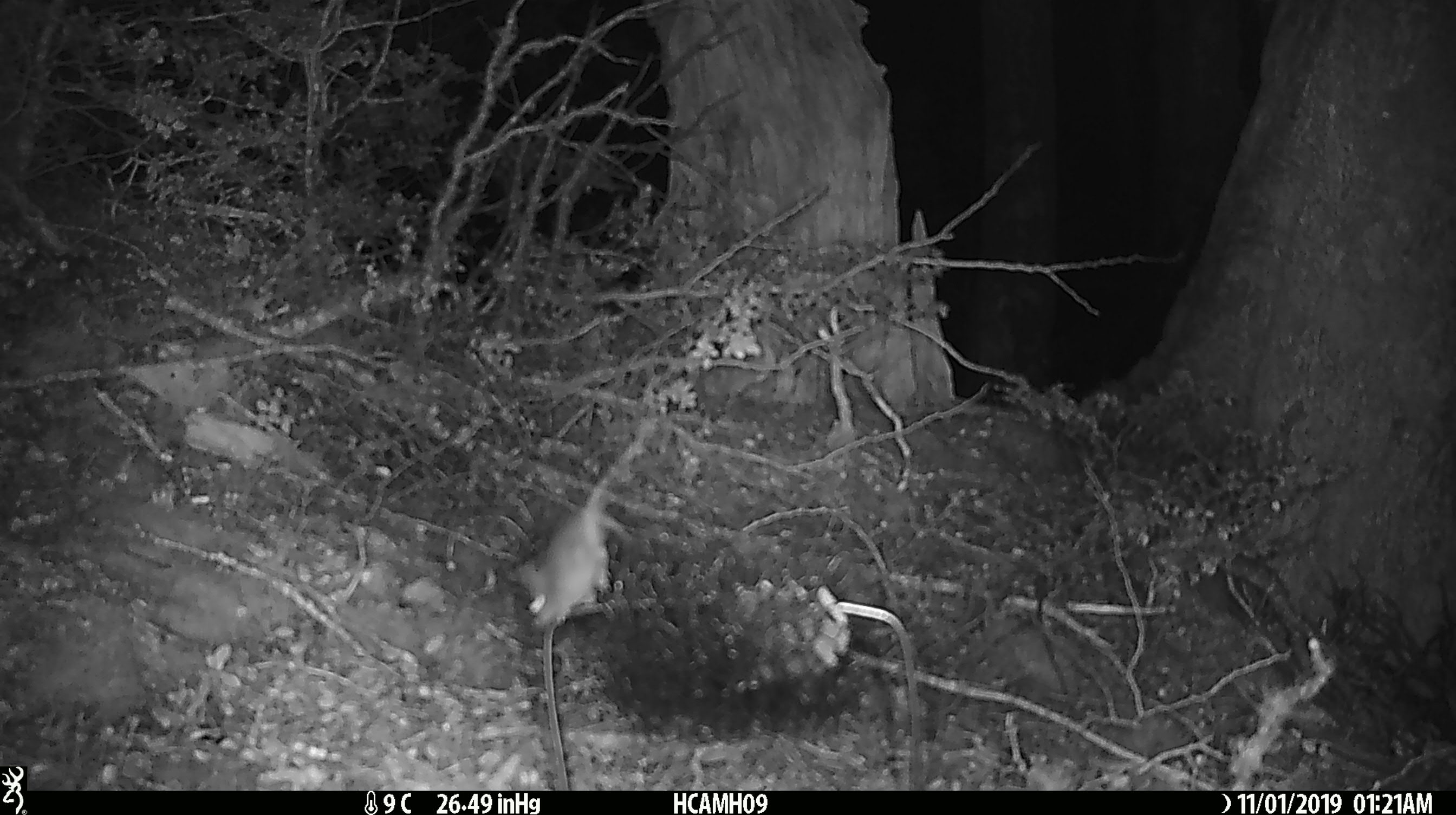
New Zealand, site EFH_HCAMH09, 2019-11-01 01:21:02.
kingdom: Animalia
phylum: Chordata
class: Mammalia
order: Rodentia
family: Muridae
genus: Mus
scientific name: Mus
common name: mouse